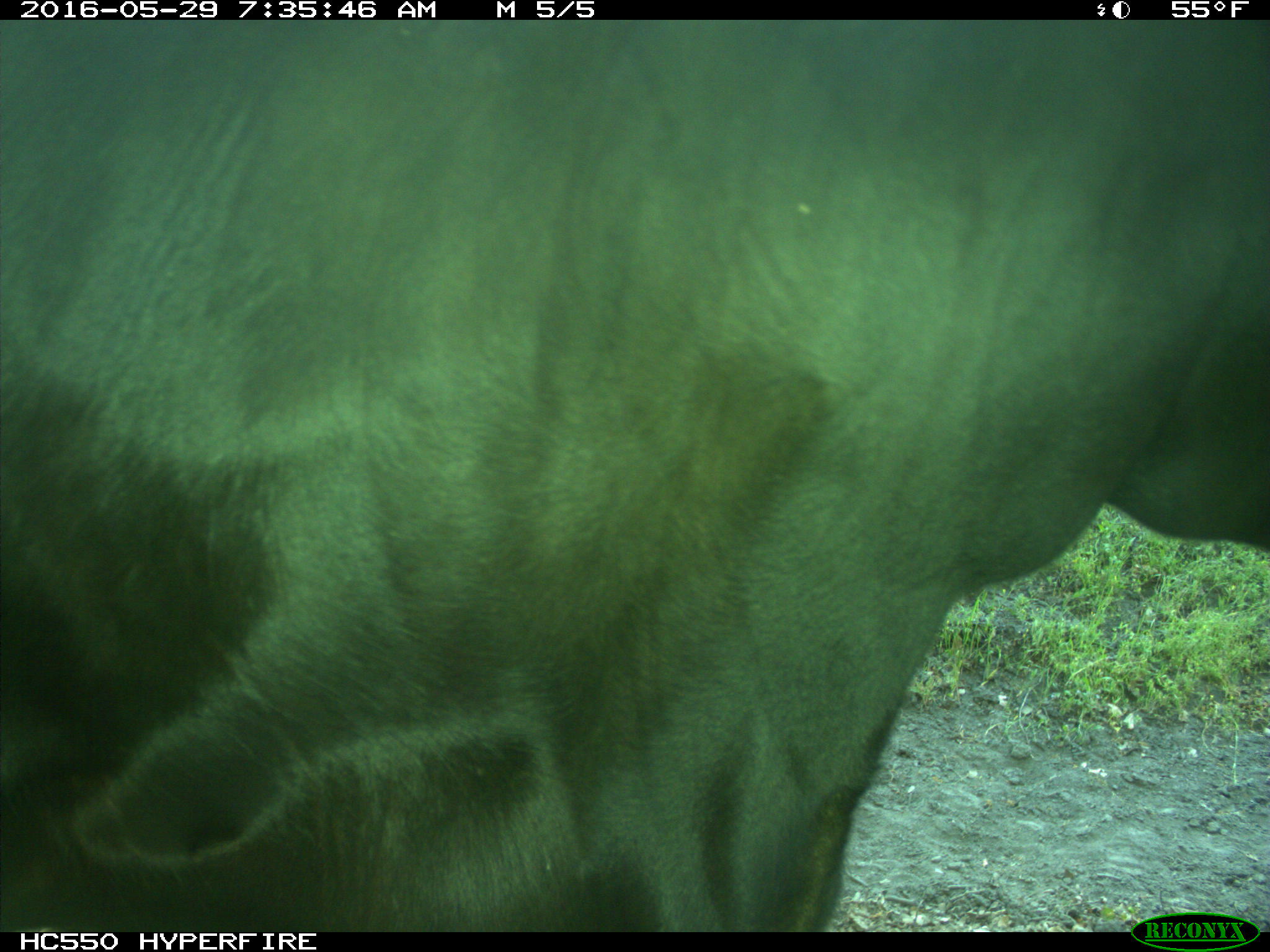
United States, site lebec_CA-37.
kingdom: Animalia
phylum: Chordata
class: Mammalia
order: Artiodactyla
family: Bovidae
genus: Bos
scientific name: Bos taurus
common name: domestic cow